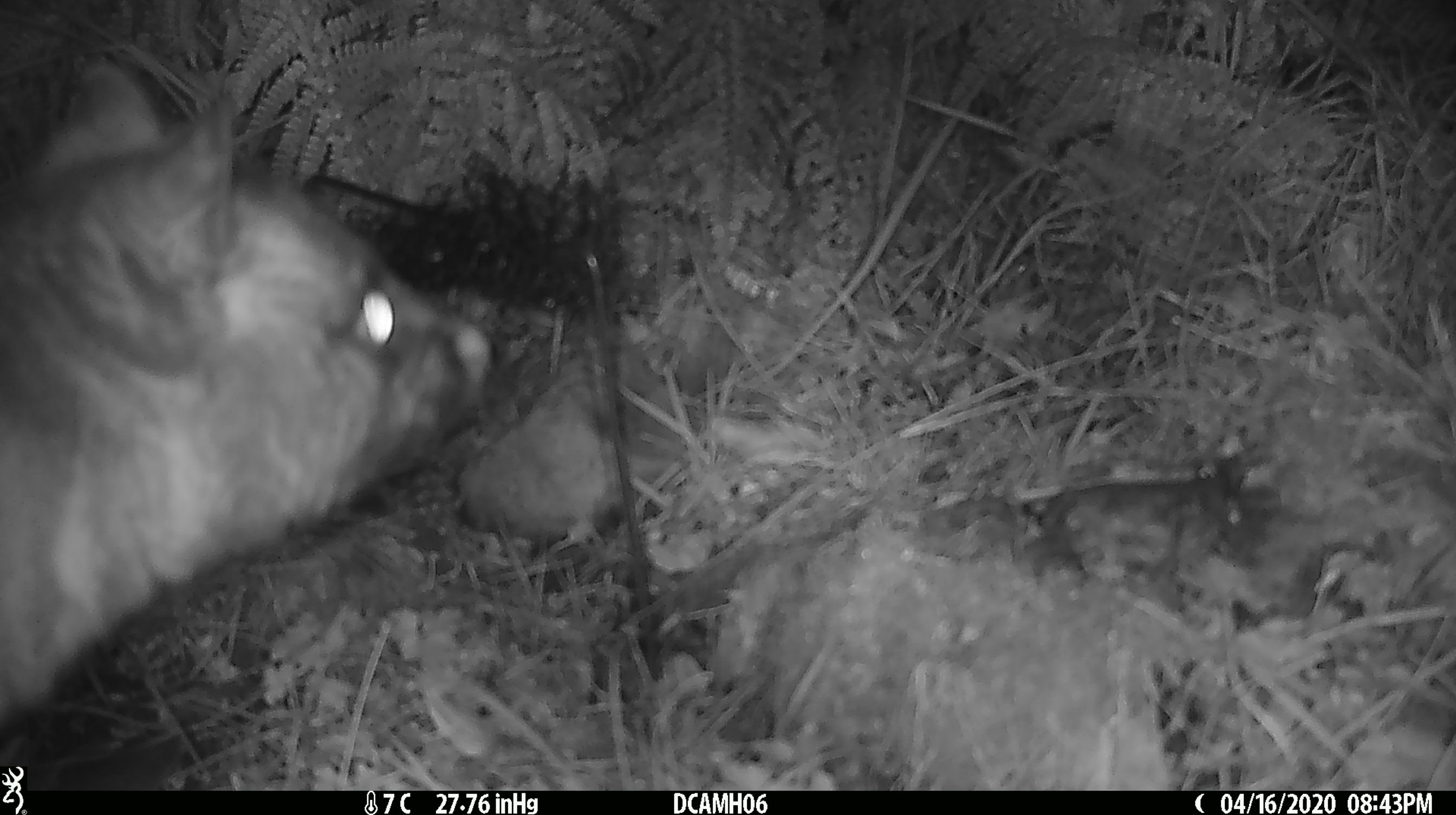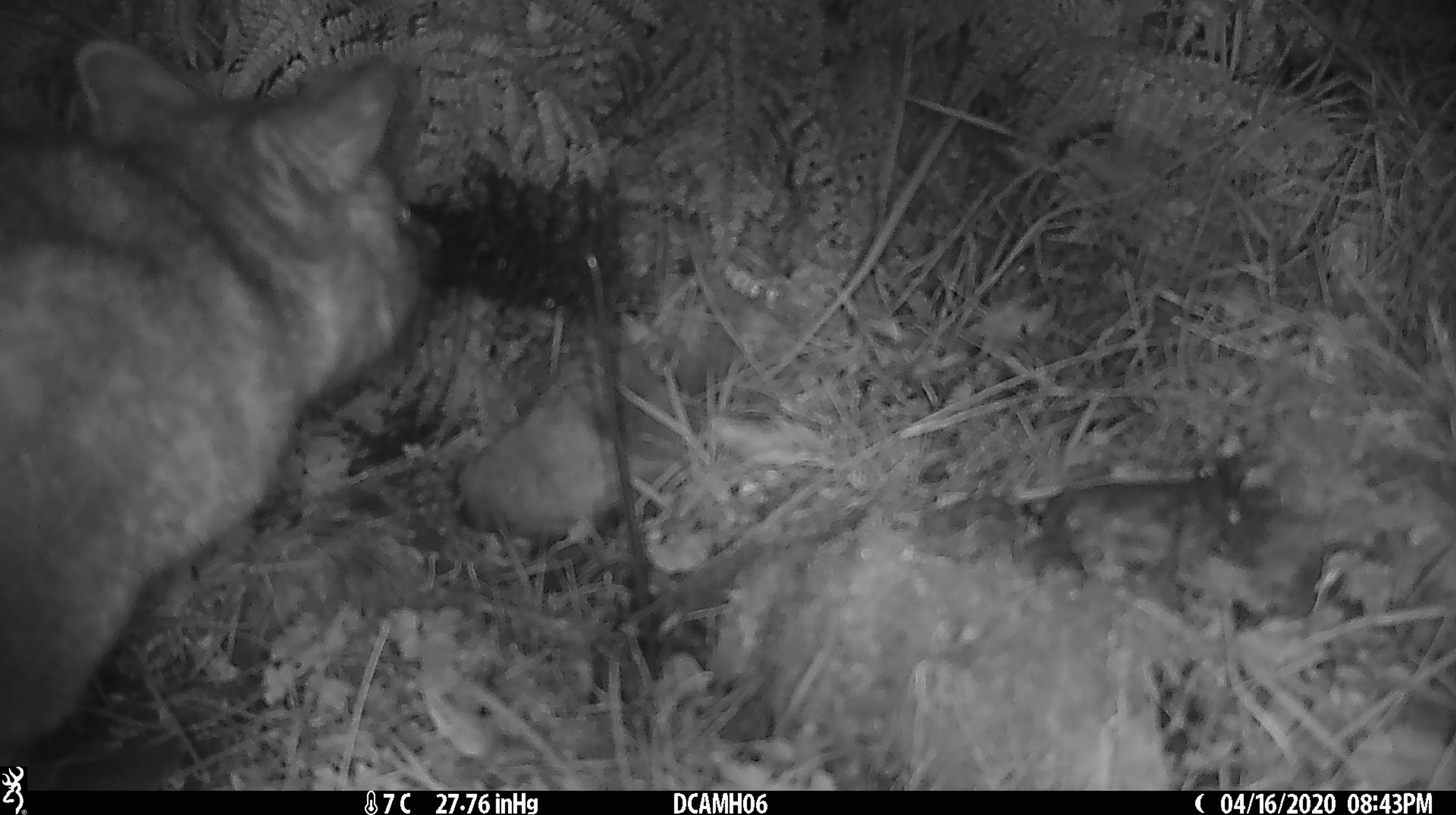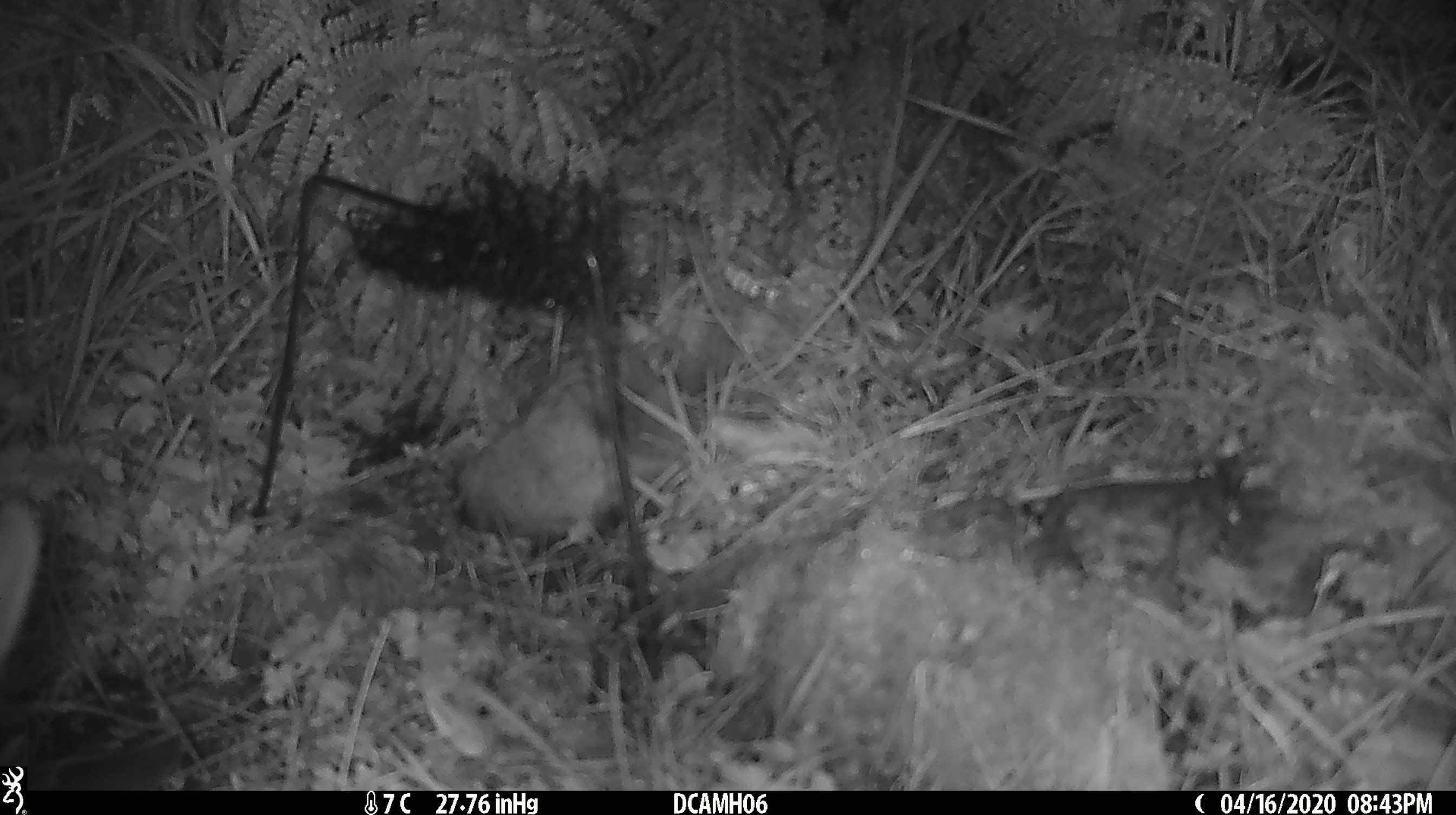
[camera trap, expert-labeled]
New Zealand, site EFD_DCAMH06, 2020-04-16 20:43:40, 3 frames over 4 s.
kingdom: Animalia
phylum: Chordata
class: Mammalia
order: Diprotodontia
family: Phalangeridae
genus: Trichosurus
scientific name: Trichosurus vulpecula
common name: common brushtail possum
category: possum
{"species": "possum (common brushtail possum) (Trichosurus vulpecula)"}